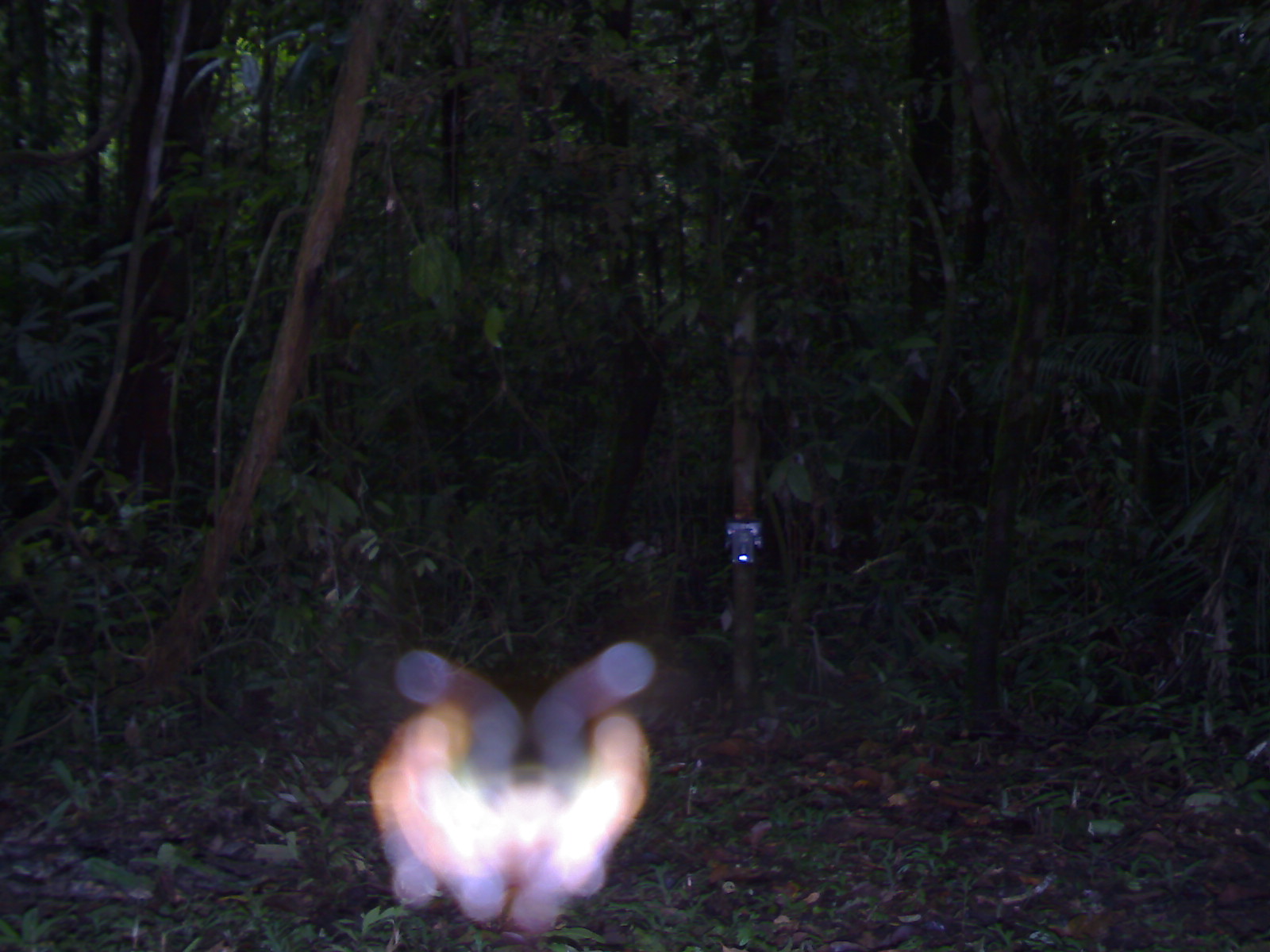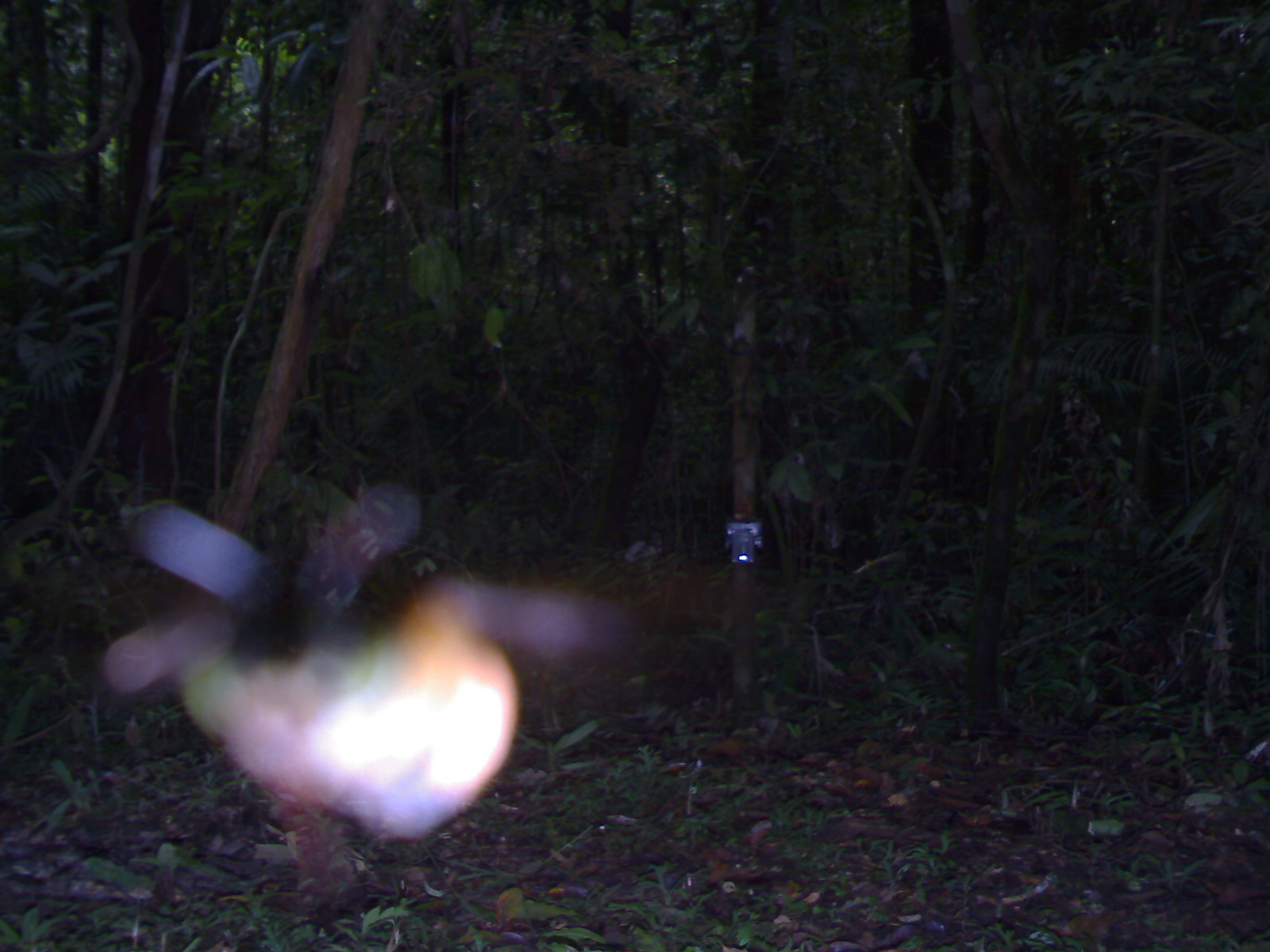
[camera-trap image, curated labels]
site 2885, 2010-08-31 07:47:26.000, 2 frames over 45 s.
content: unidentified animal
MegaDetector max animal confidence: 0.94